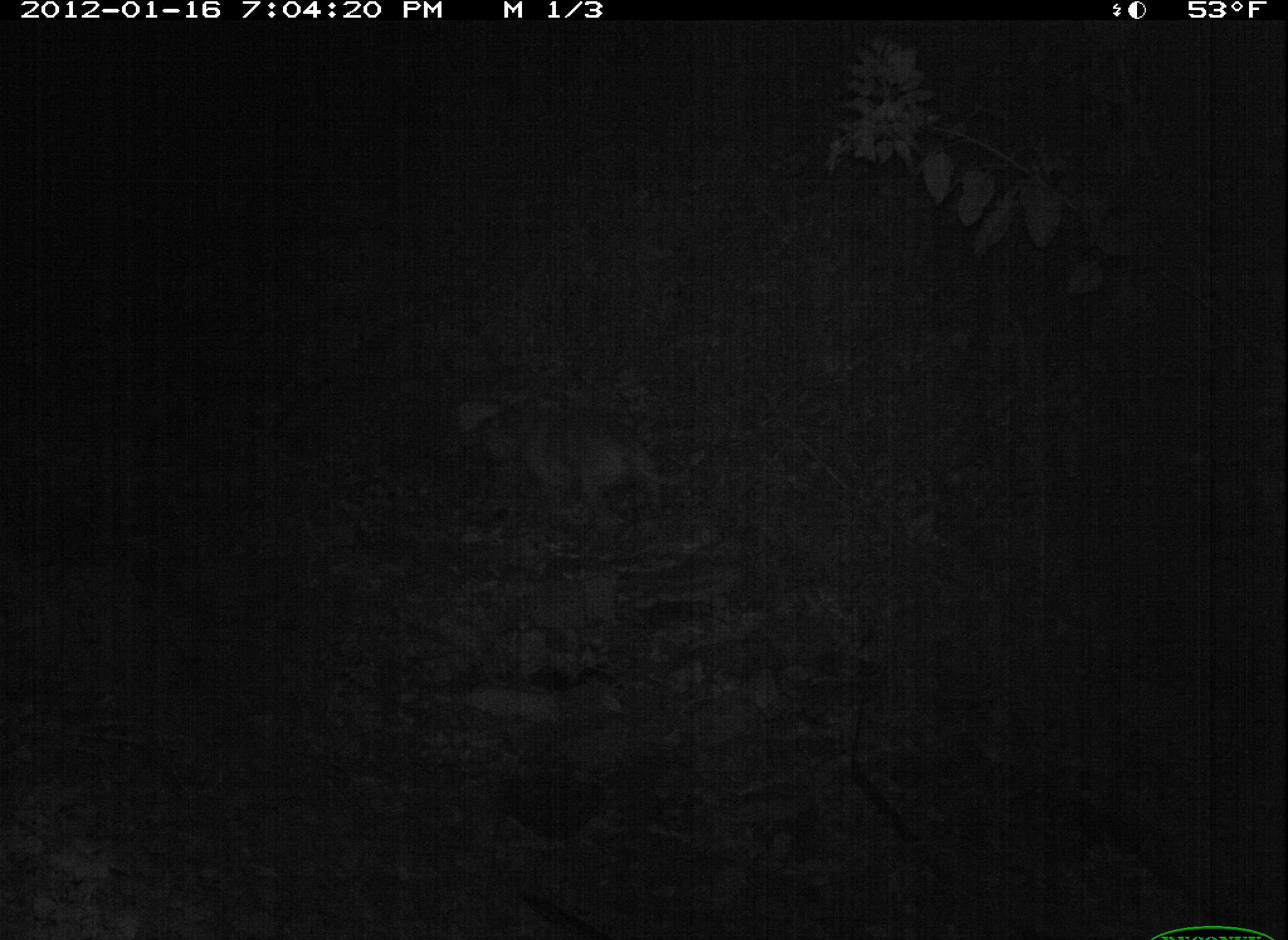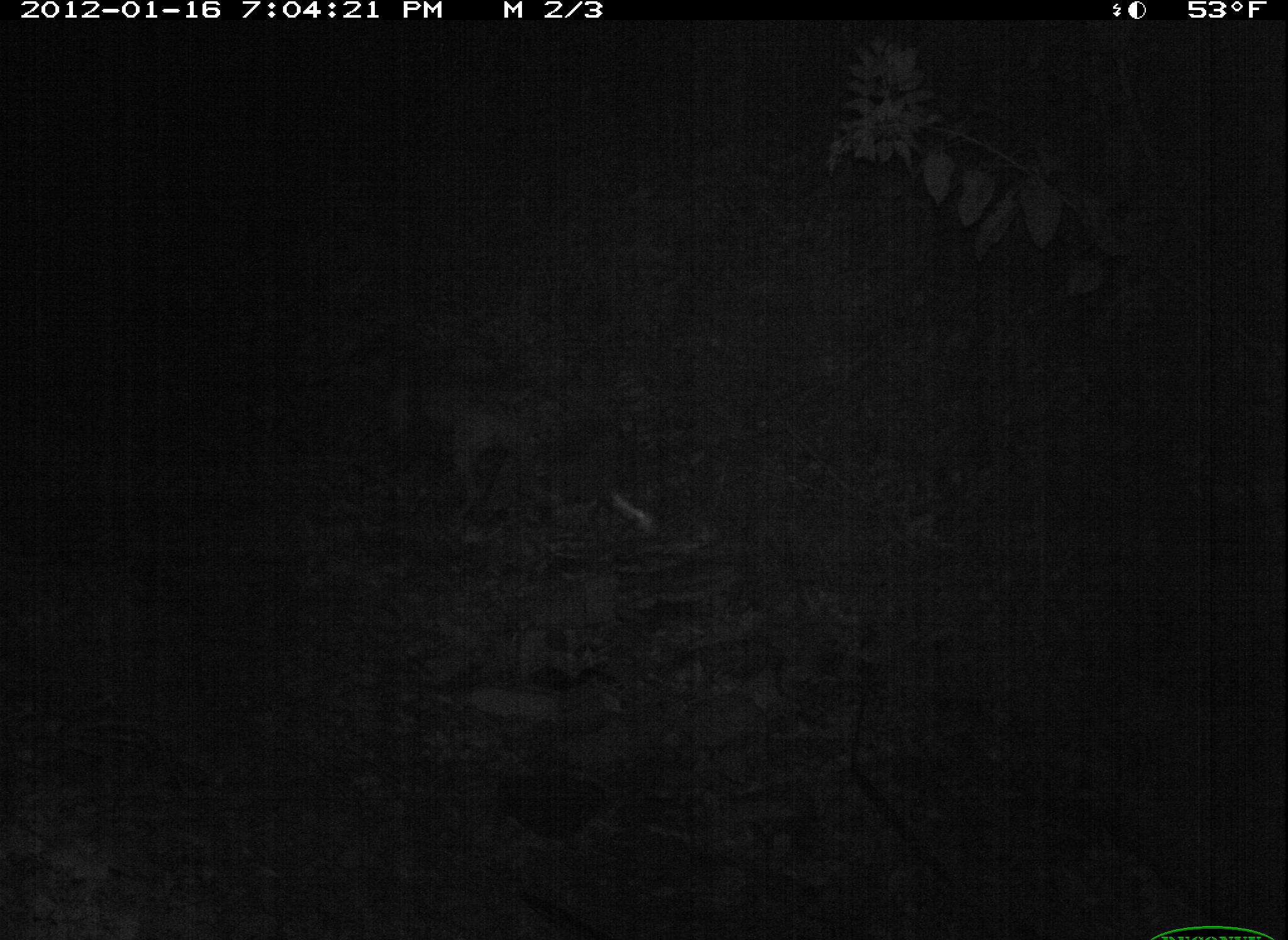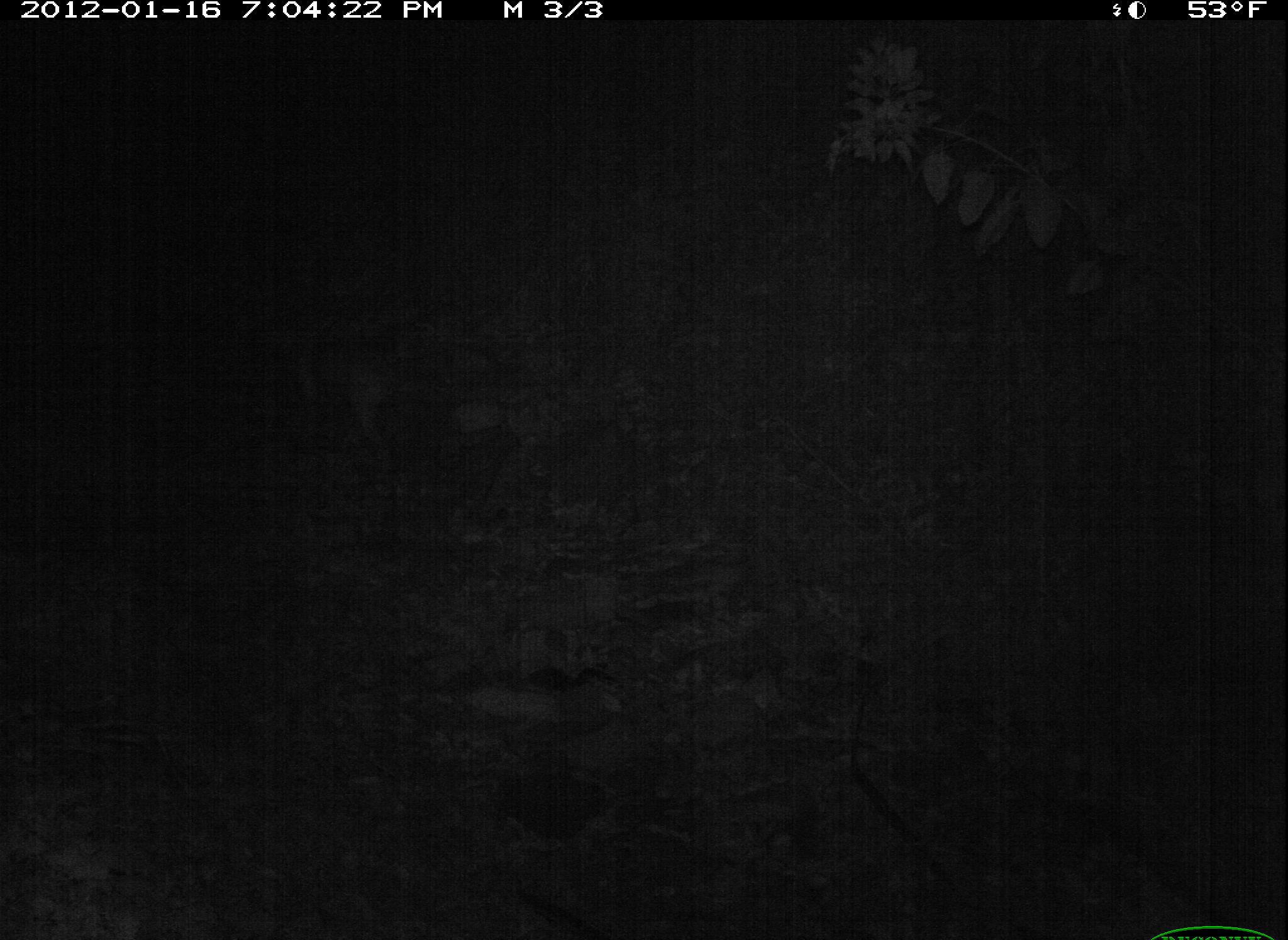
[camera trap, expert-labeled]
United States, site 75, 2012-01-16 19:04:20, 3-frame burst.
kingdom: Animalia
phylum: Chordata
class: Mammalia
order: Carnivora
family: Canidae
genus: Canis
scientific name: Canis familiaris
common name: domestic dog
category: dog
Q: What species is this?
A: Dog (domestic dog) (Canis familiaris).